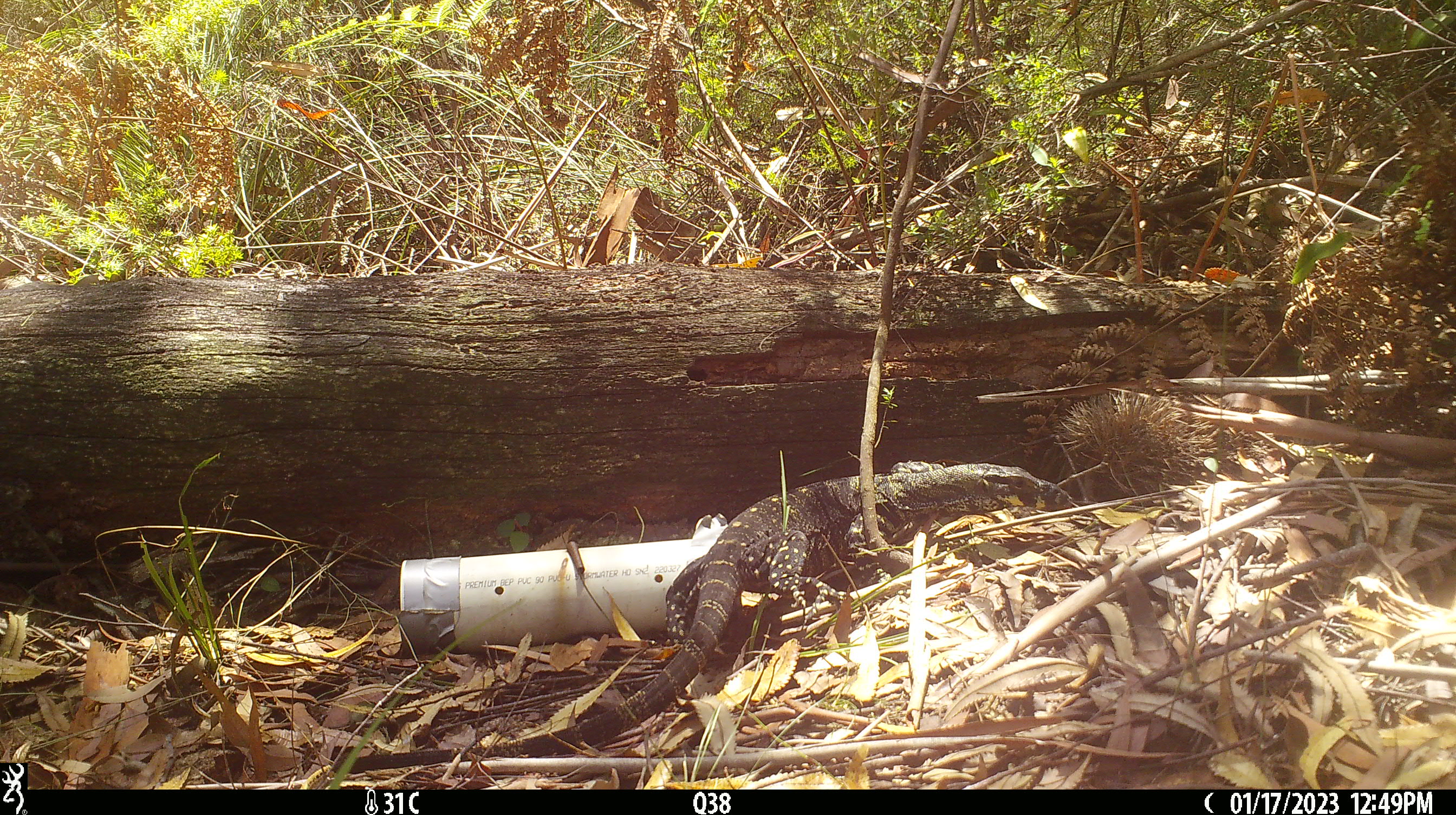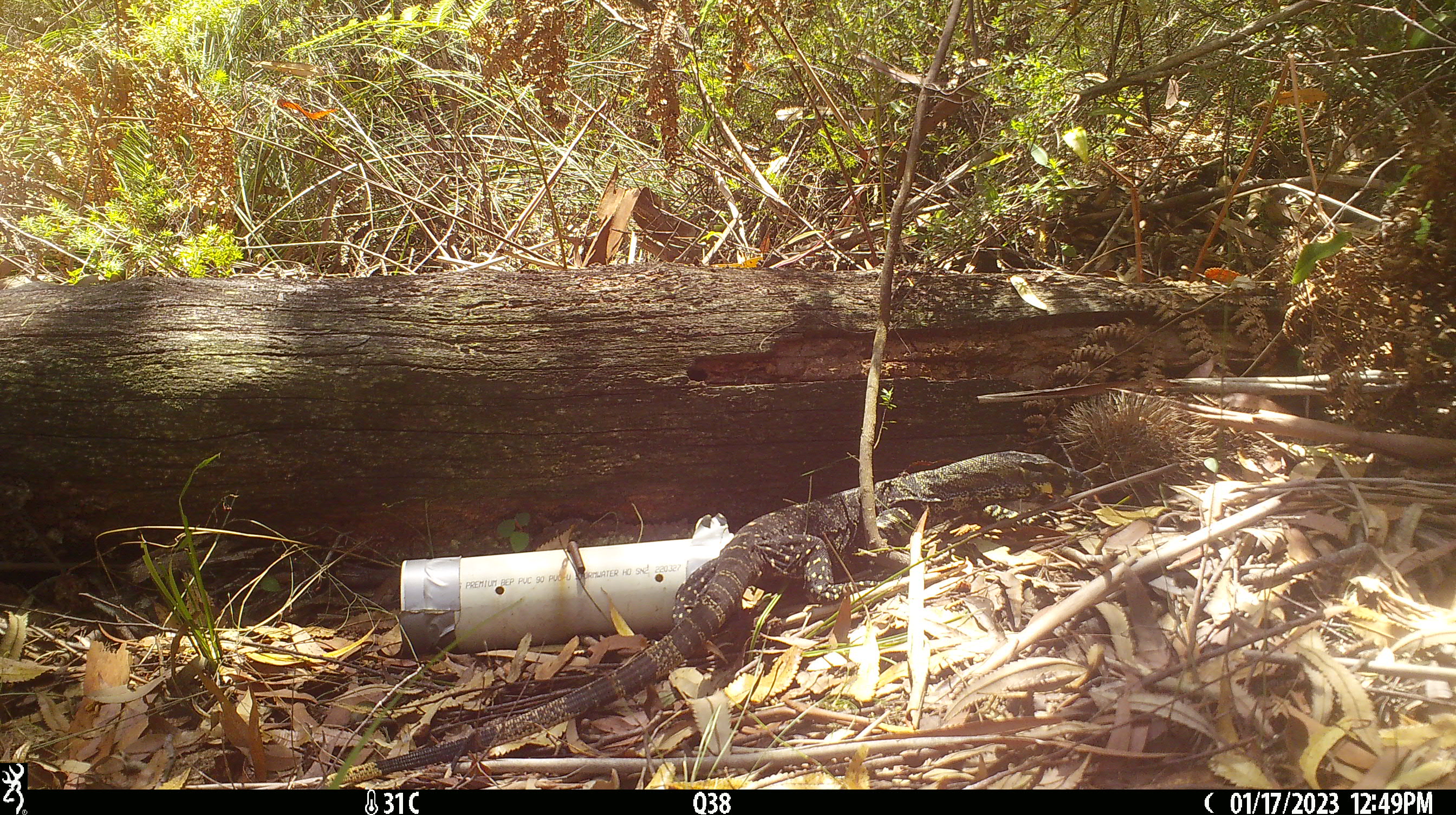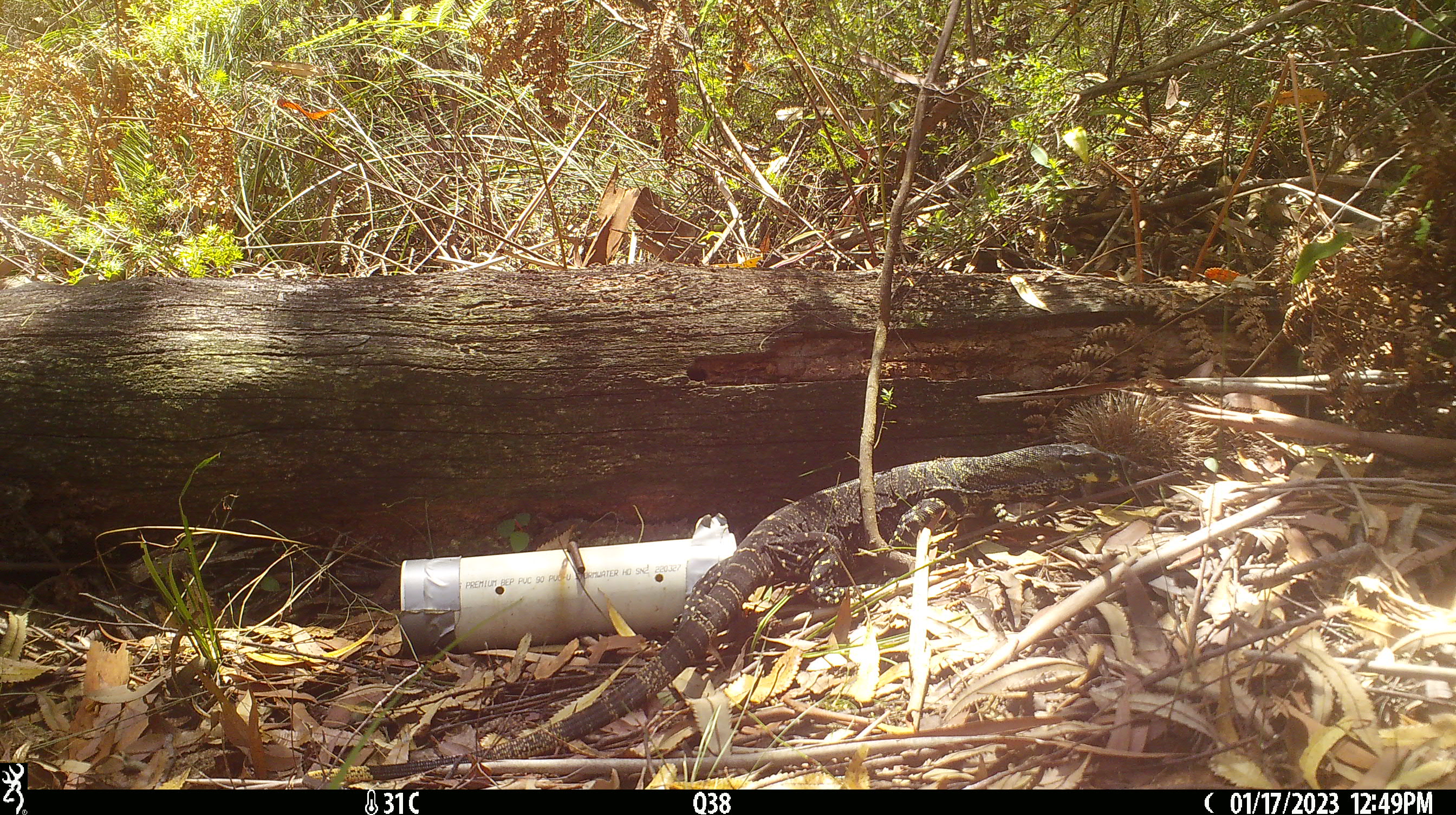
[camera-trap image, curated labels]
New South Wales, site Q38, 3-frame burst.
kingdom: Animalia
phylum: Chordata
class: Reptilia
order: Squamata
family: Varanidae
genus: Varanus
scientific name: Varanus varius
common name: lace monitor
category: goanna